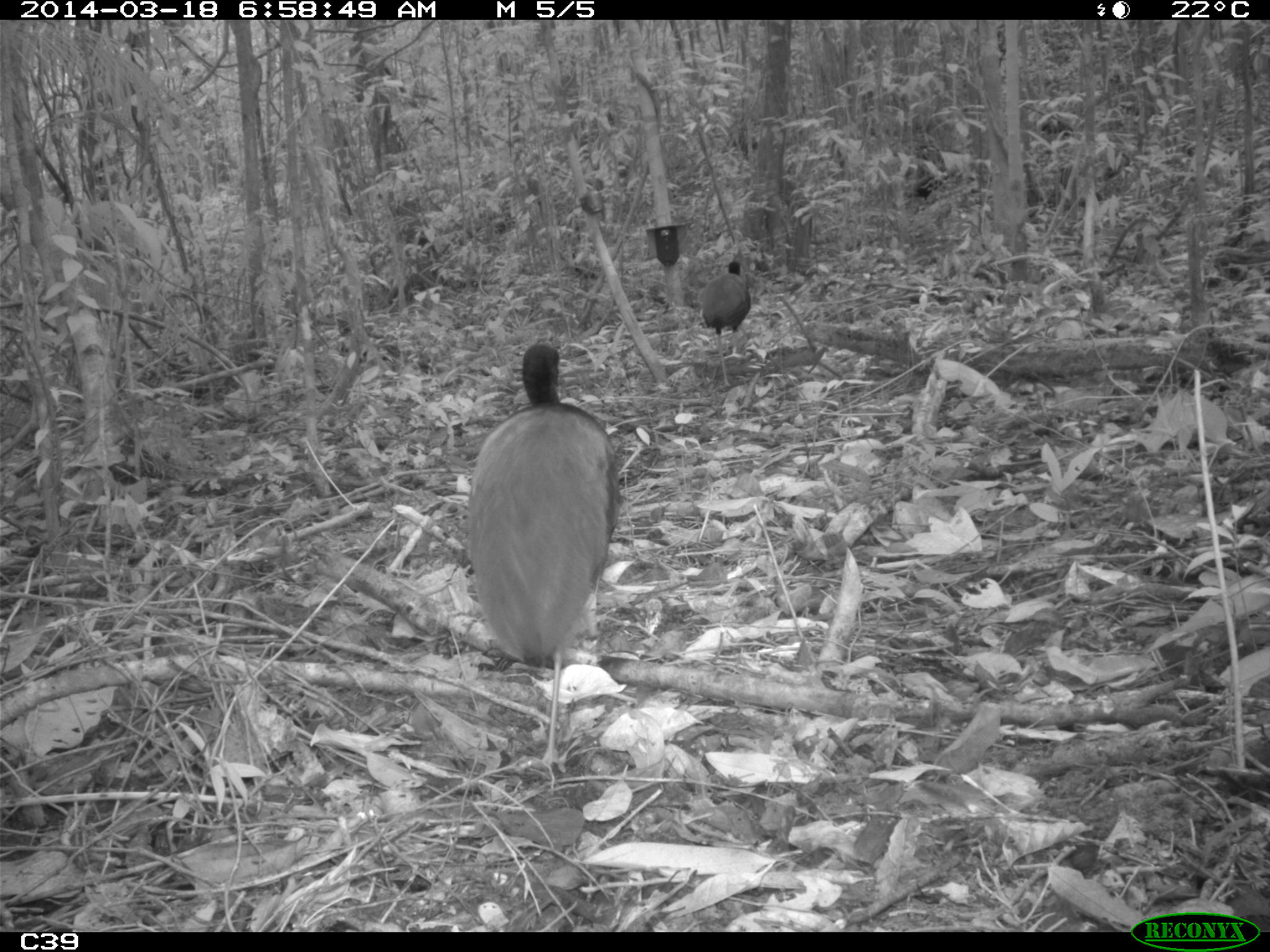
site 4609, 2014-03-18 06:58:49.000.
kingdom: Animalia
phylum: Chordata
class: Aves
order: Gruiformes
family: Psophiidae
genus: Psophia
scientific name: Psophia crepitans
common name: gray-winged trumpeter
Psophia crepitans (gray-winged trumpeter), count 11, age adult.